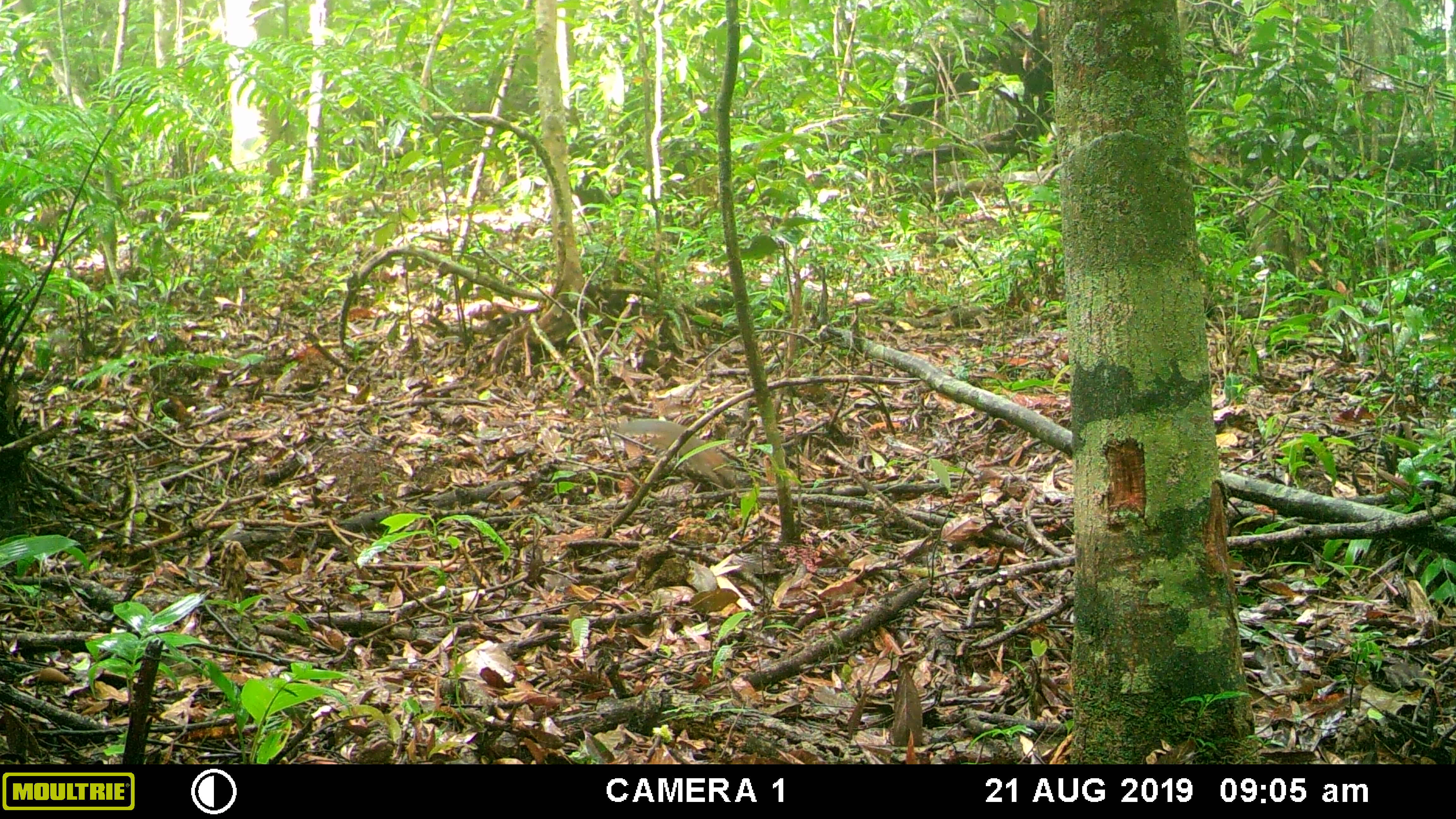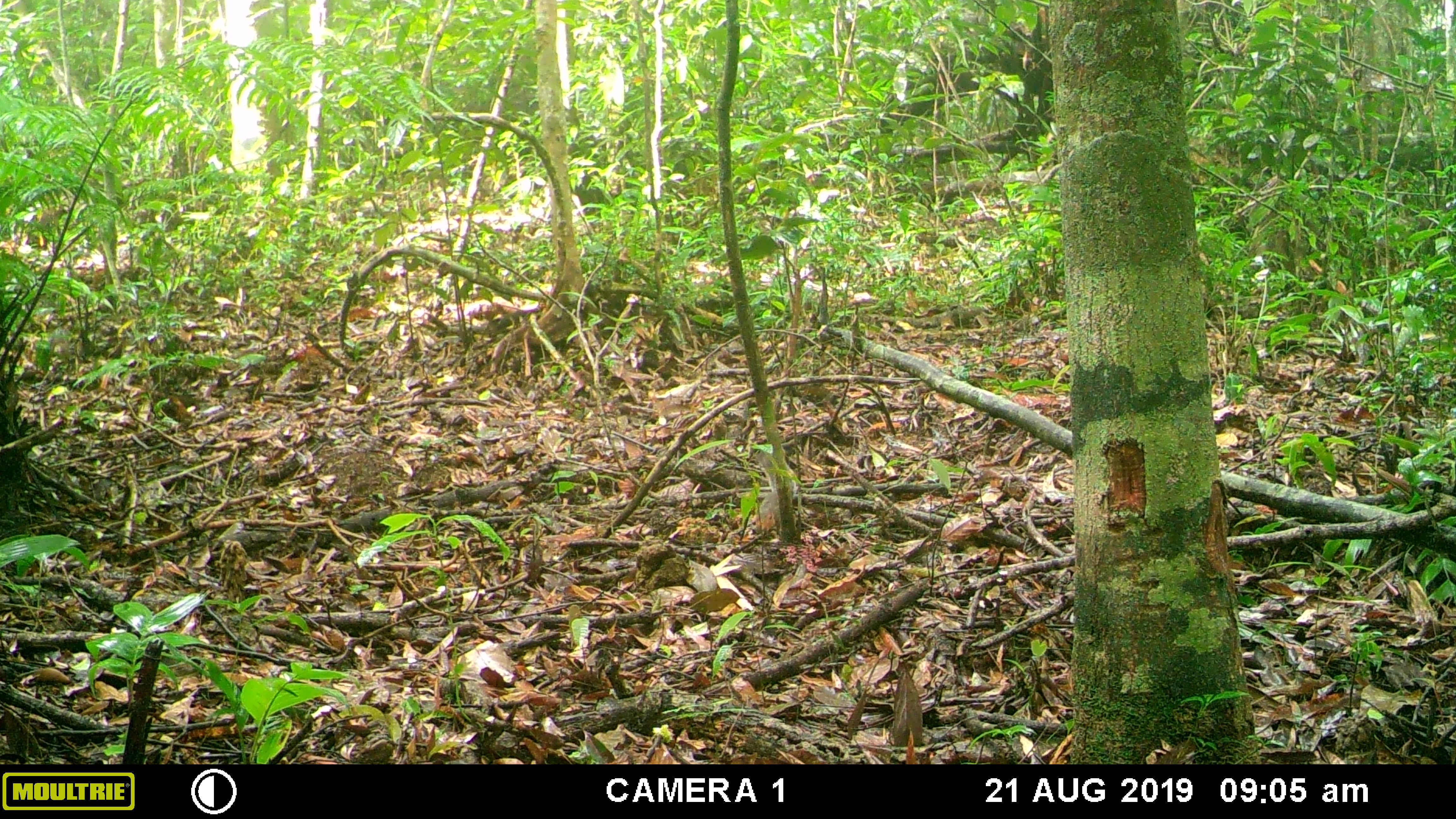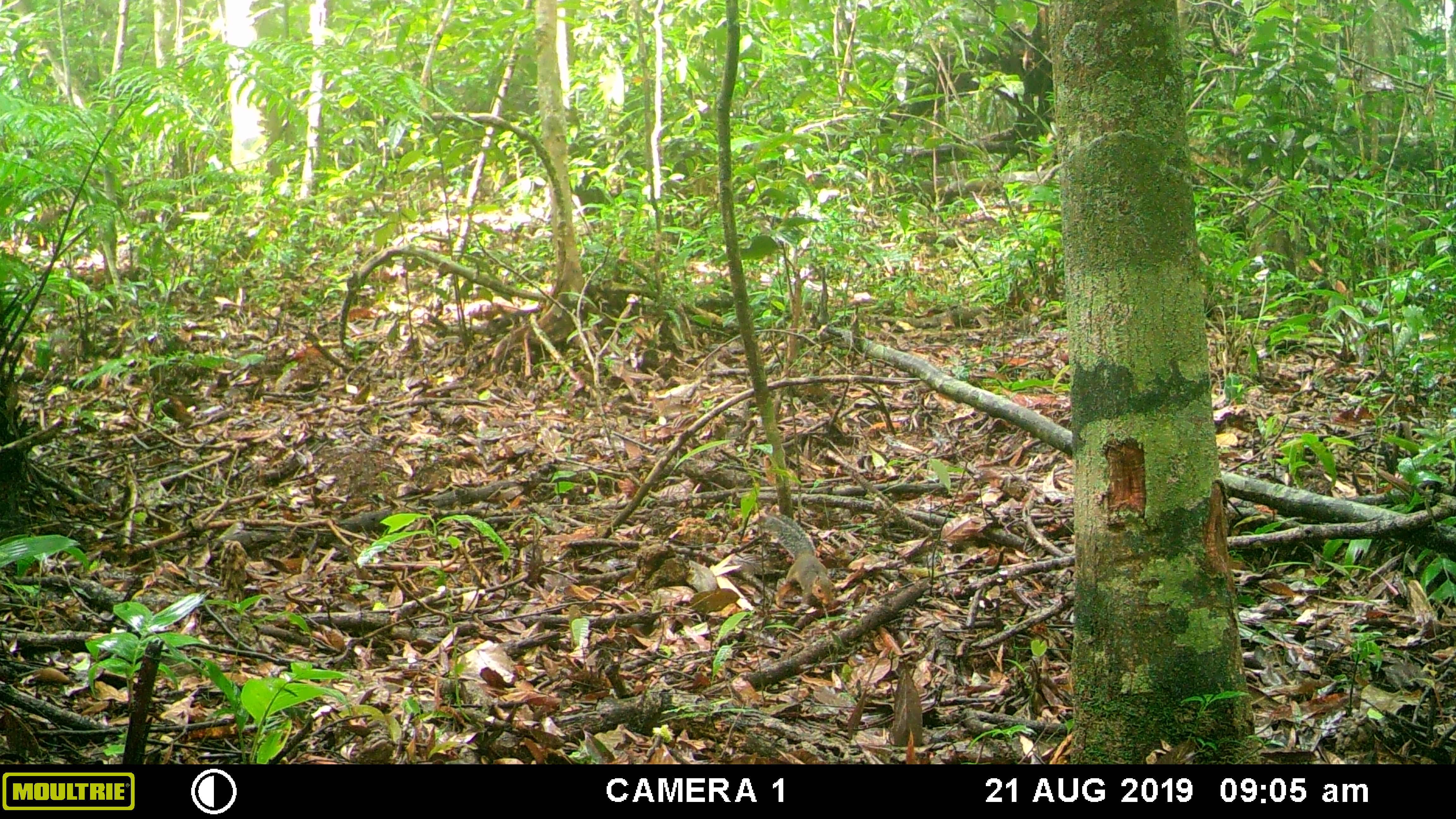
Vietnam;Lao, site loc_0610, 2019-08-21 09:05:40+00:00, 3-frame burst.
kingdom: Animalia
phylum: Chordata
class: Mammalia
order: Rodentia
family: Sciuridae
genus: Dremomys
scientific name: Dremomys rufigenis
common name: red-cheeked squirrel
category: red cheeked squirrel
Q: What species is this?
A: Red cheeked squirrel (red-cheeked squirrel) (Dremomys rufigenis).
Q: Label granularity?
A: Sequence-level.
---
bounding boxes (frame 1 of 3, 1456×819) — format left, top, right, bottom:
red cheeked squirrel: 618, 420, 737, 496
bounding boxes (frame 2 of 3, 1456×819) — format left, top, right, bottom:
red cheeked squirrel: 757, 452, 796, 531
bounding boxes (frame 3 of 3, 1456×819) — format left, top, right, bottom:
red cheeked squirrel: 764, 514, 835, 607